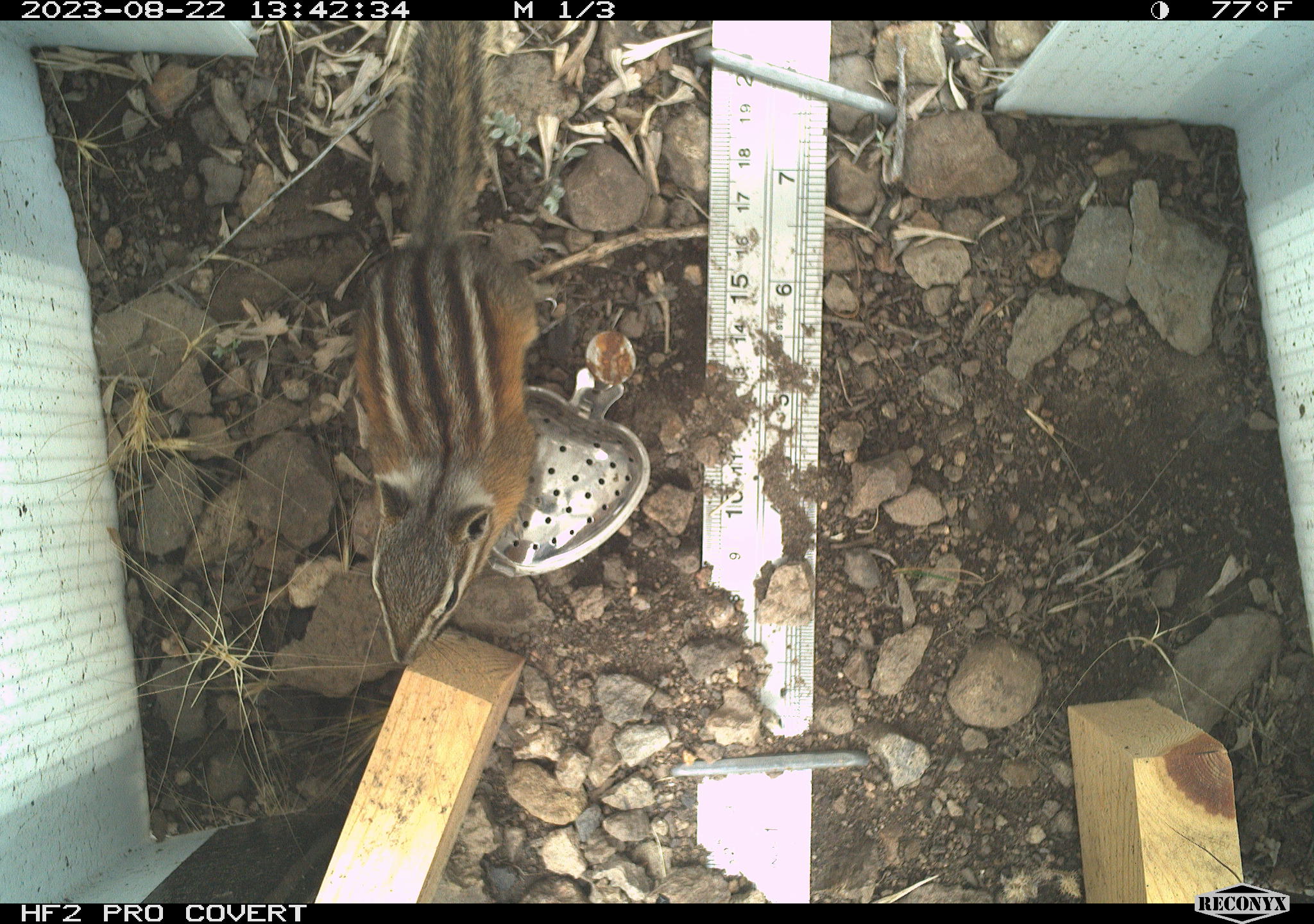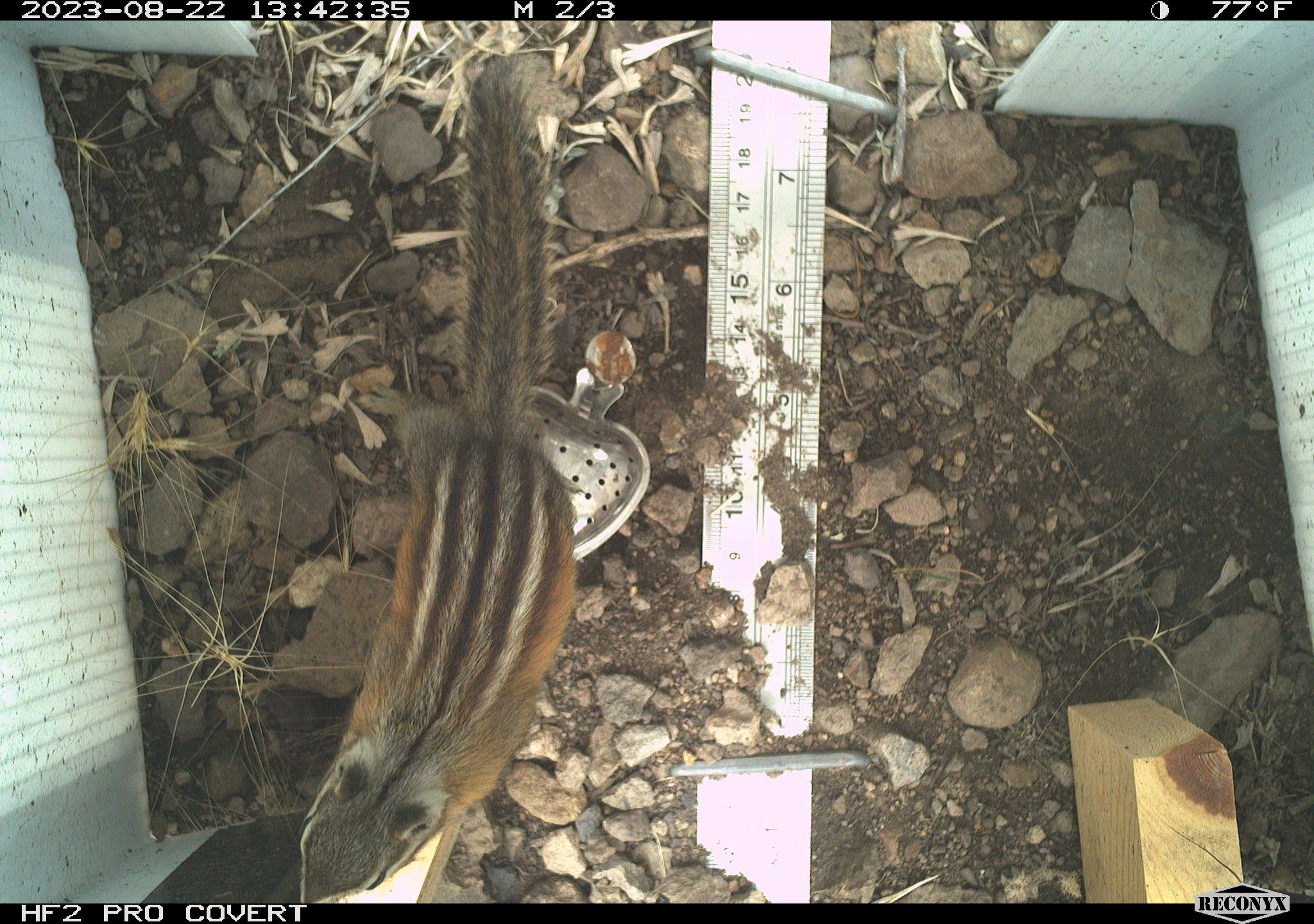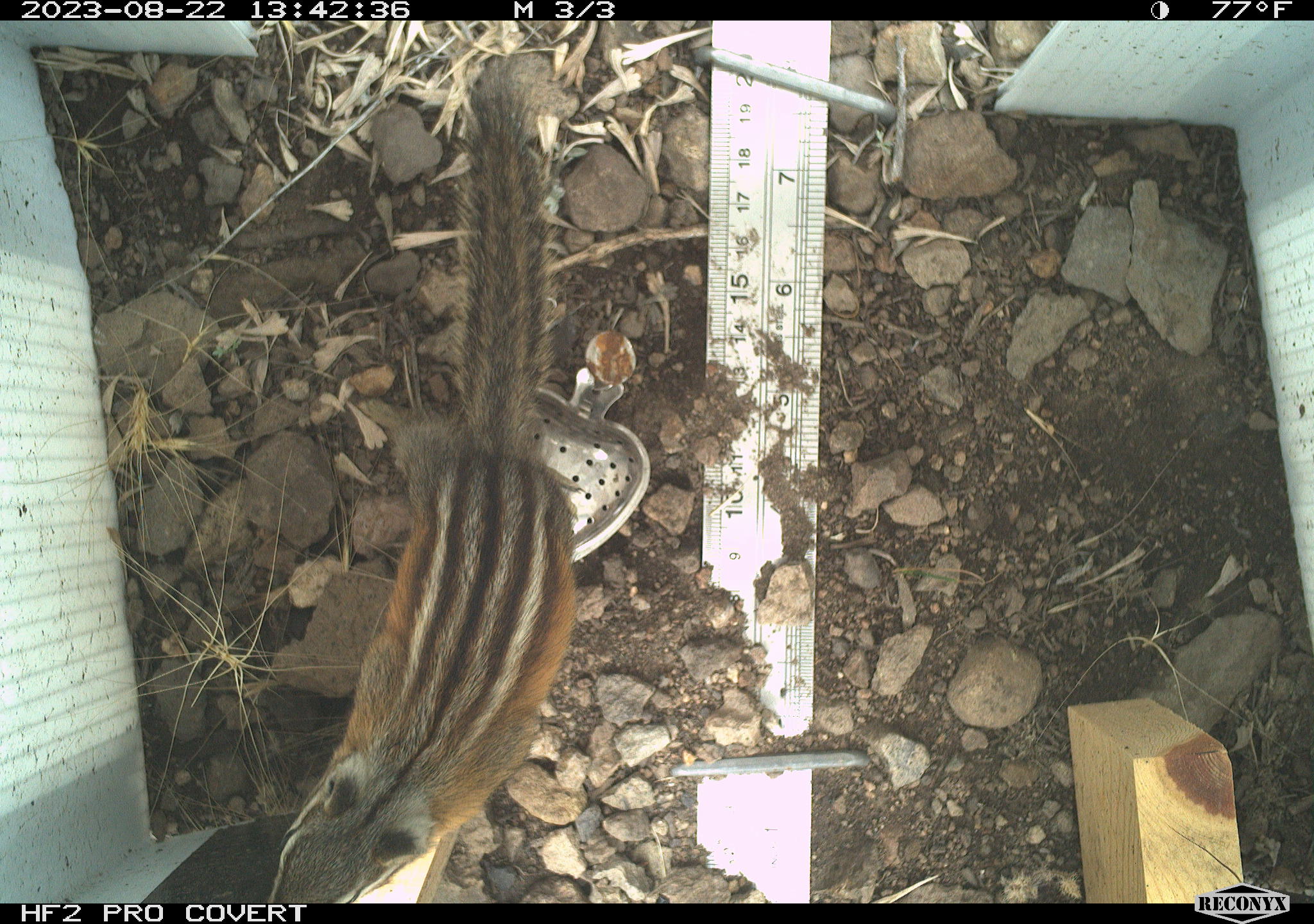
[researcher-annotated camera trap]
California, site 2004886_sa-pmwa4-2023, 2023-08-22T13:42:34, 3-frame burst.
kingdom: Animalia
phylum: Chordata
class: Mammalia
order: Rodentia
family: Sciuridae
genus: Neotamias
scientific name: Neotamias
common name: western chipmunks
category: neotamias species